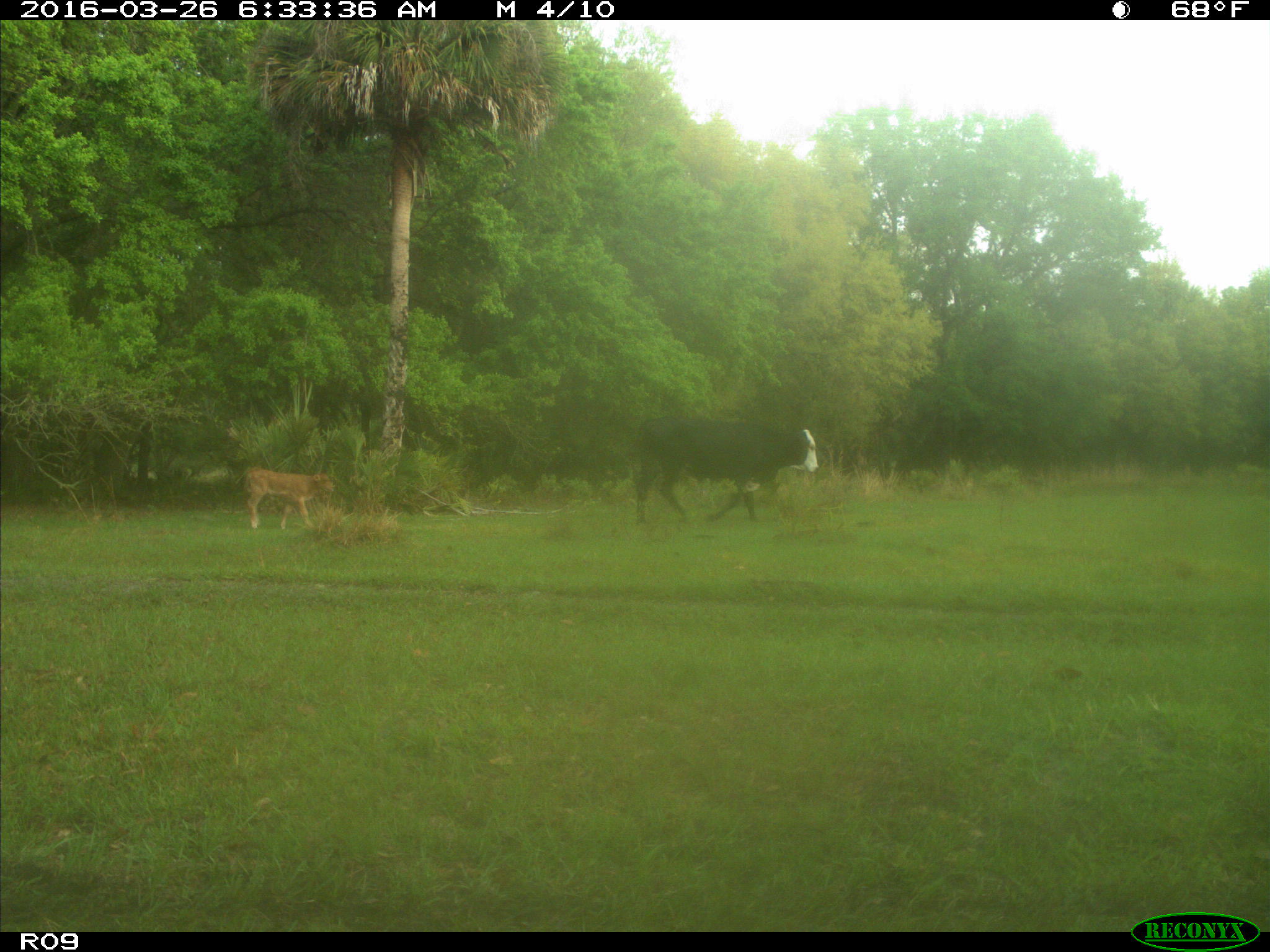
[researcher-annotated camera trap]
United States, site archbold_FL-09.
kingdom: Animalia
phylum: Chordata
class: Mammalia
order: Artiodactyla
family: Bovidae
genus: Bos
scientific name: Bos taurus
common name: domestic cow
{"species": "Bos taurus (domestic cow)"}